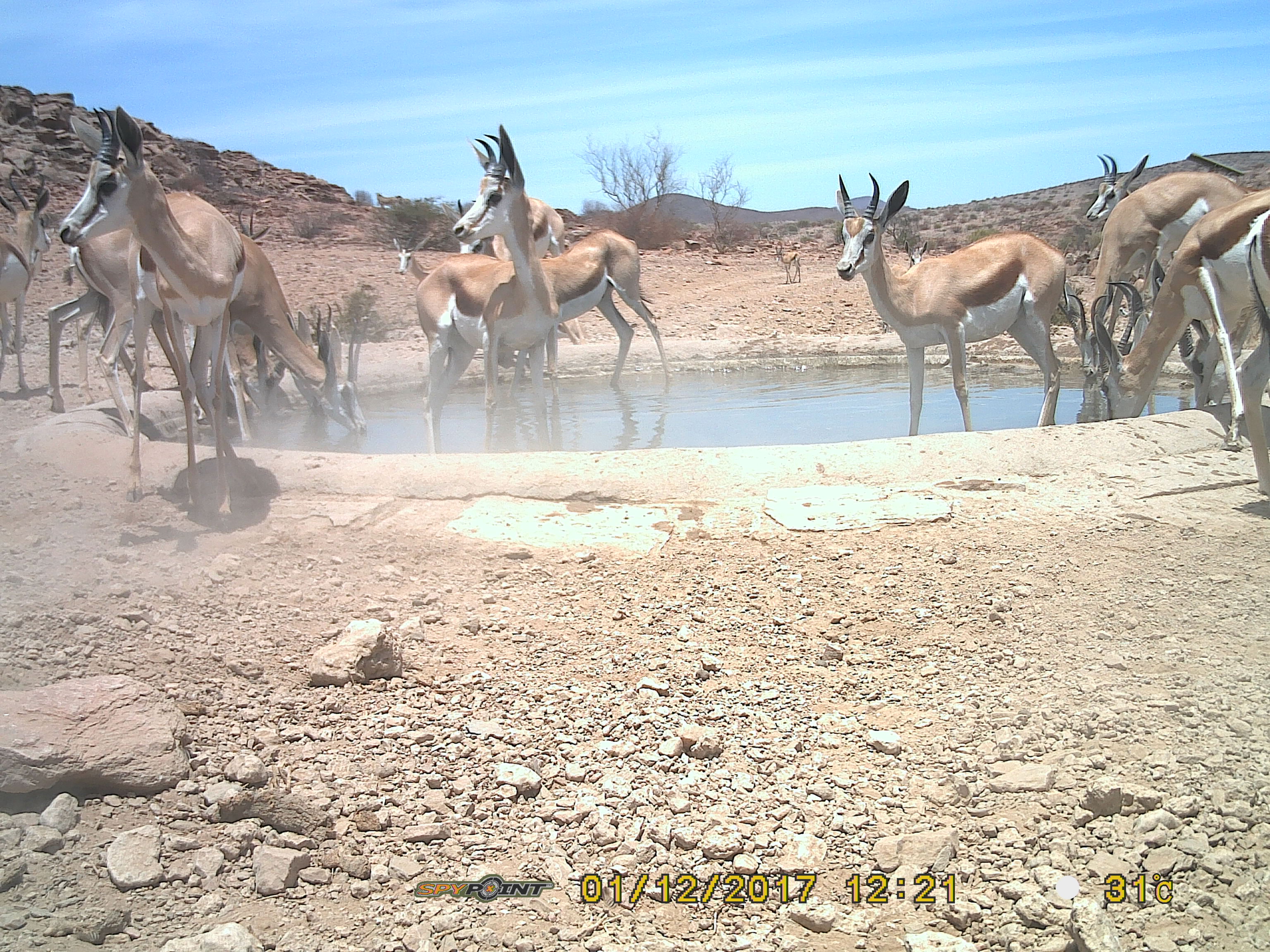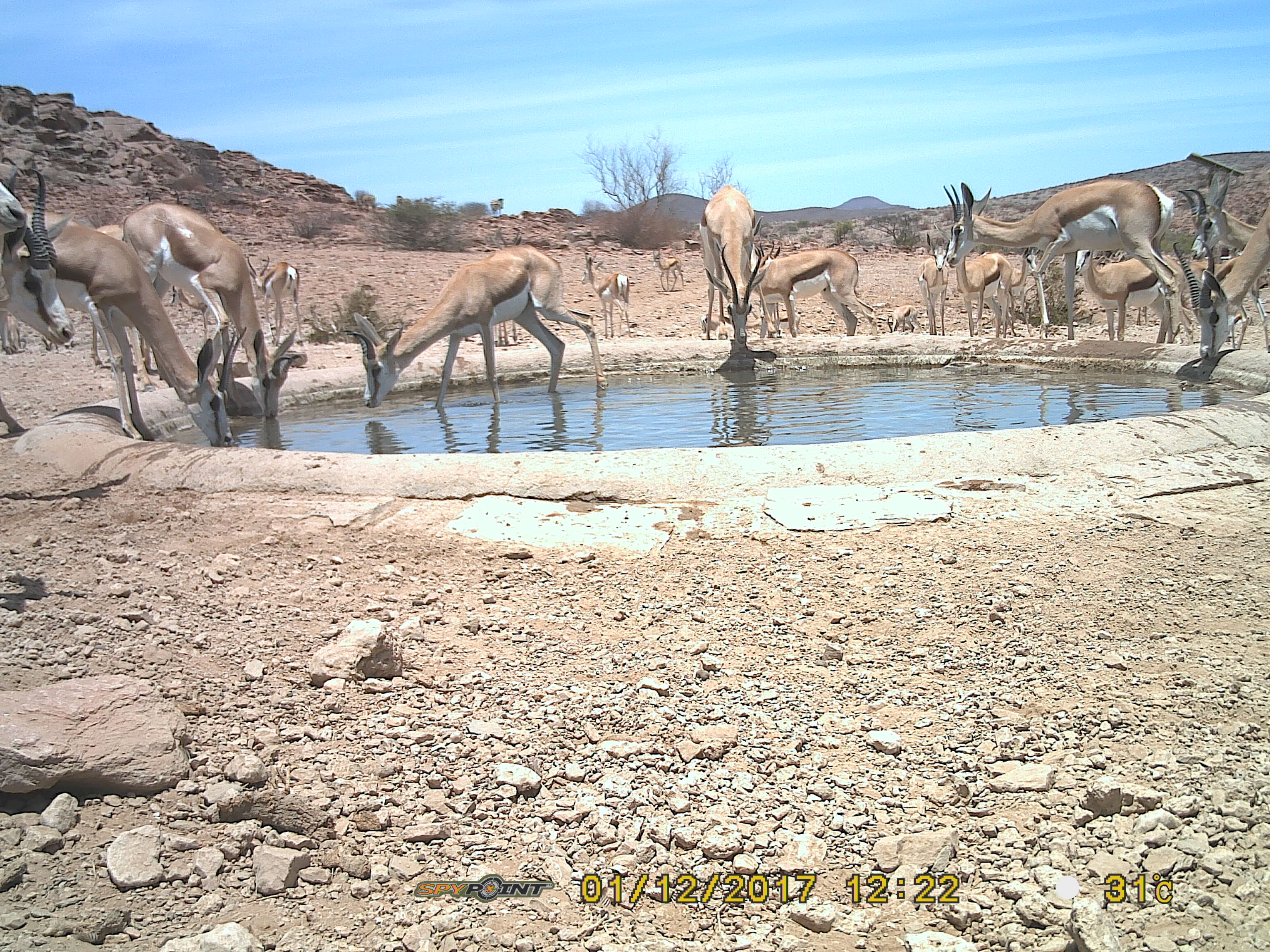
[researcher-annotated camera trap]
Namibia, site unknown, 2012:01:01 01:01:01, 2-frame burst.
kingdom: Animalia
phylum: Chordata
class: Mammalia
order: Artiodactyla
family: Bovidae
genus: Antidorcas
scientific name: Antidorcas marsupialis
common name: springbok